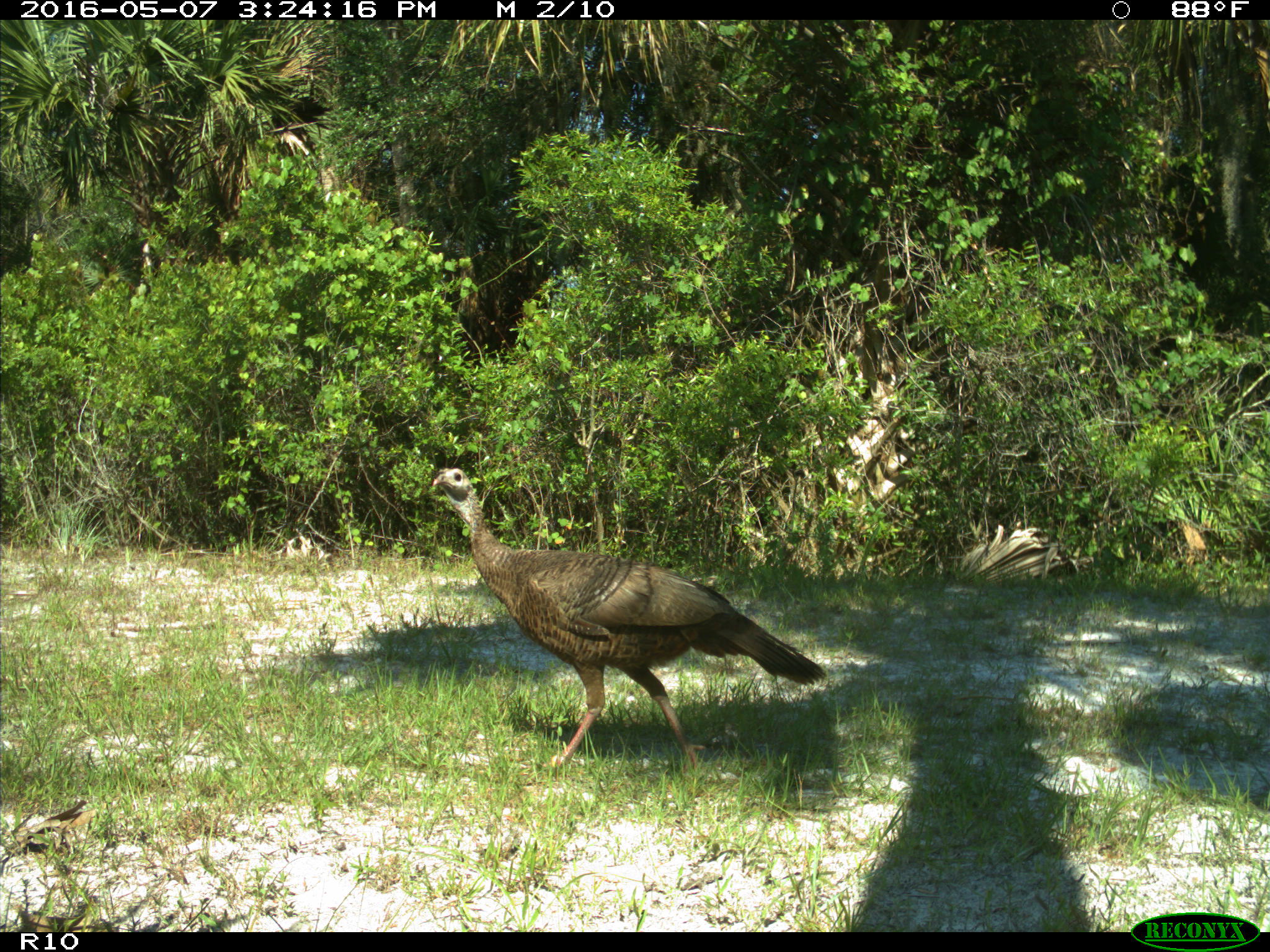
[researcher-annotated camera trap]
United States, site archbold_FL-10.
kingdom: Animalia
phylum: Chordata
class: Aves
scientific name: Aves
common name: birds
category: unidentified bird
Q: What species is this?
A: Unidentified bird (birds) (Aves).